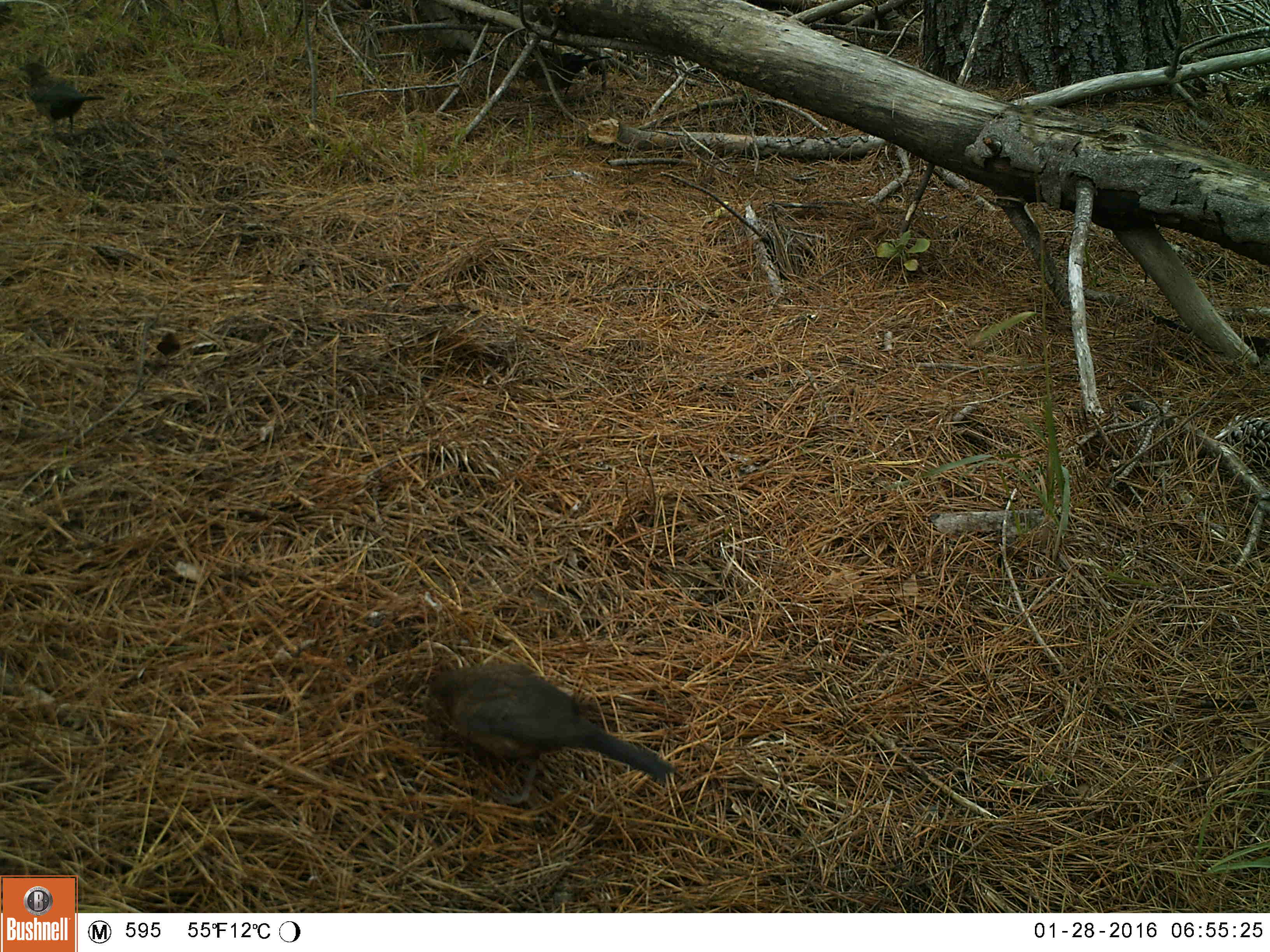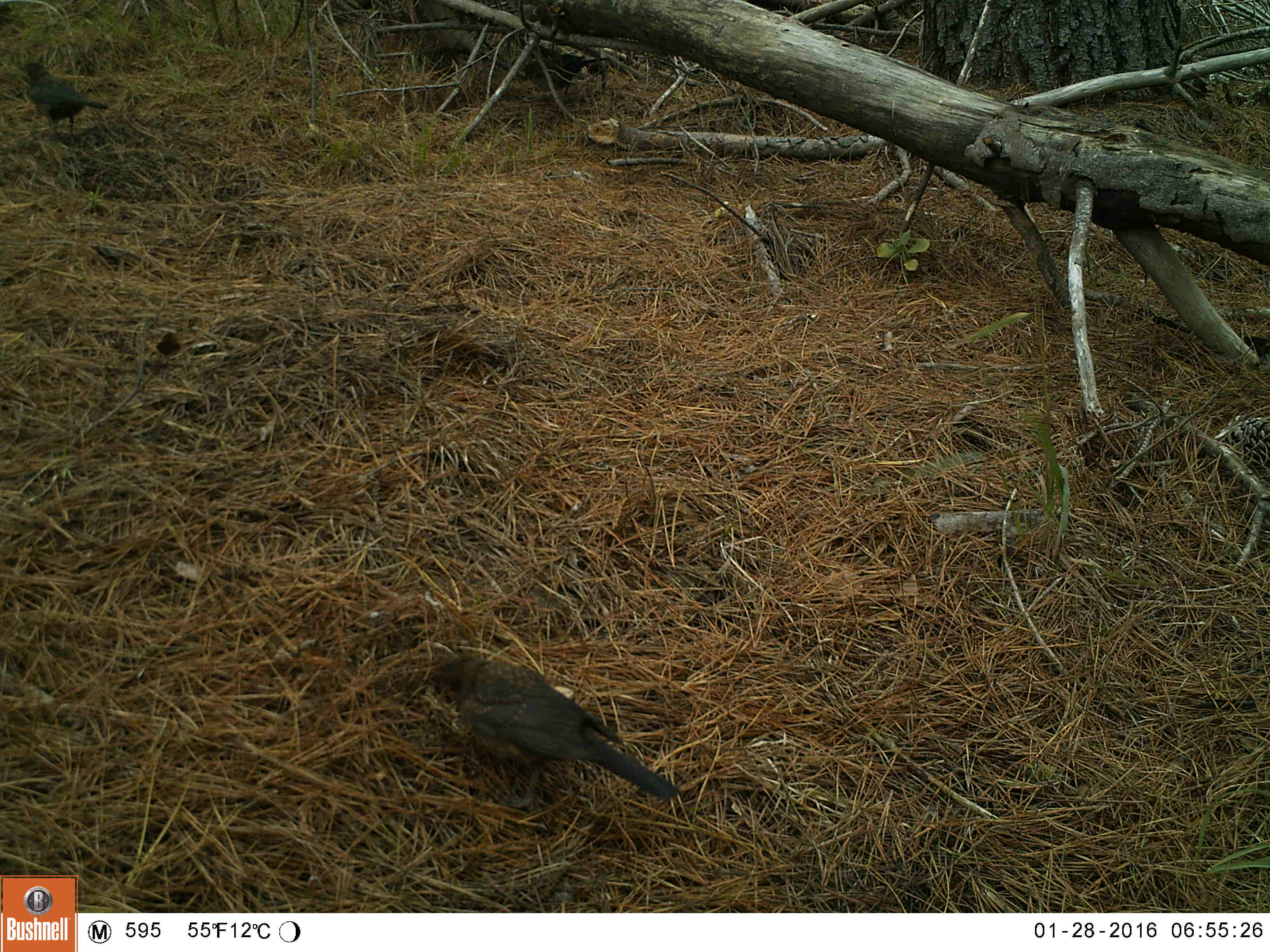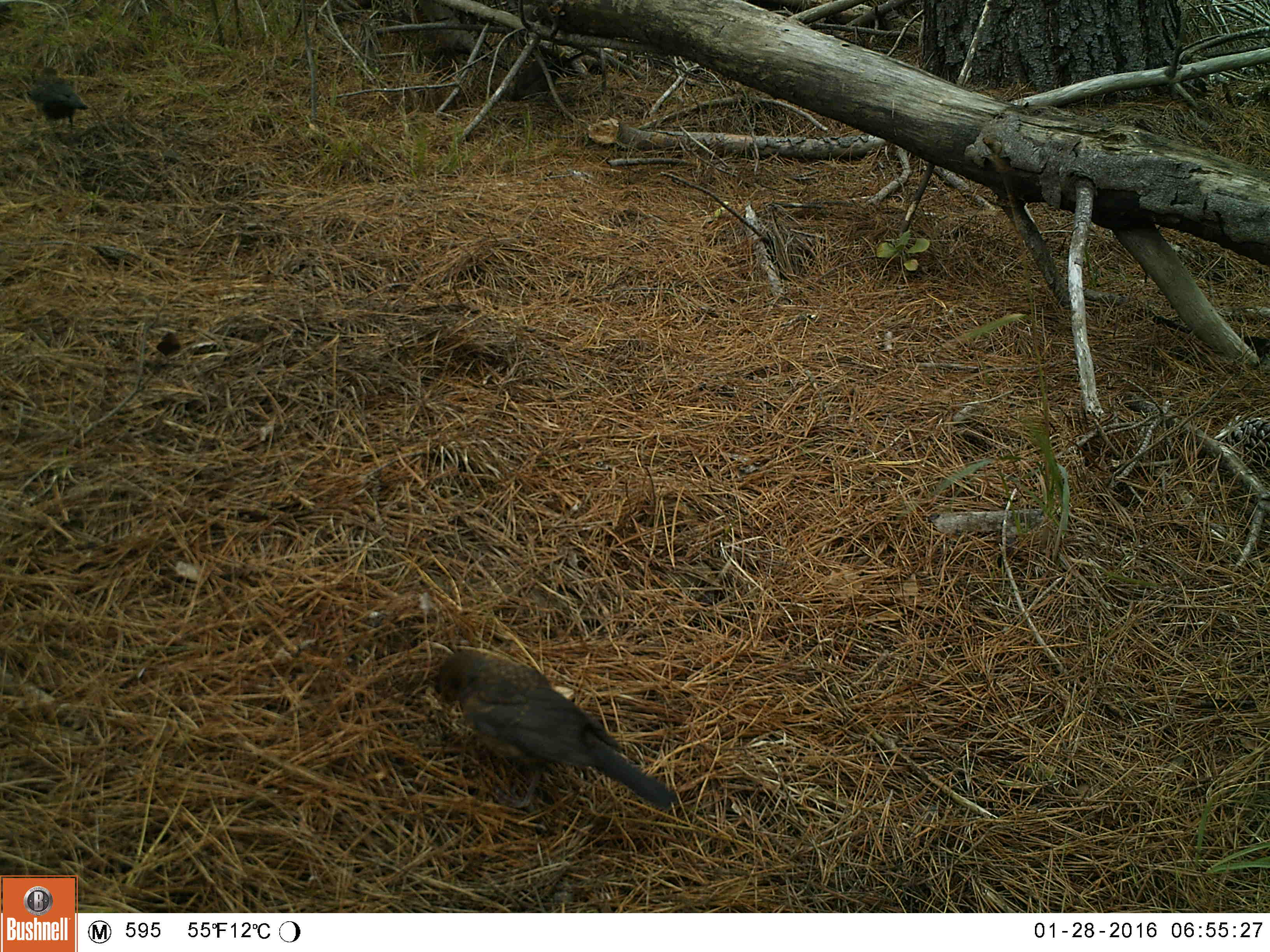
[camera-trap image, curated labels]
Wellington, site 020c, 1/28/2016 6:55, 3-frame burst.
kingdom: Animalia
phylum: Chordata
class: Aves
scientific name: Aves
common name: bird